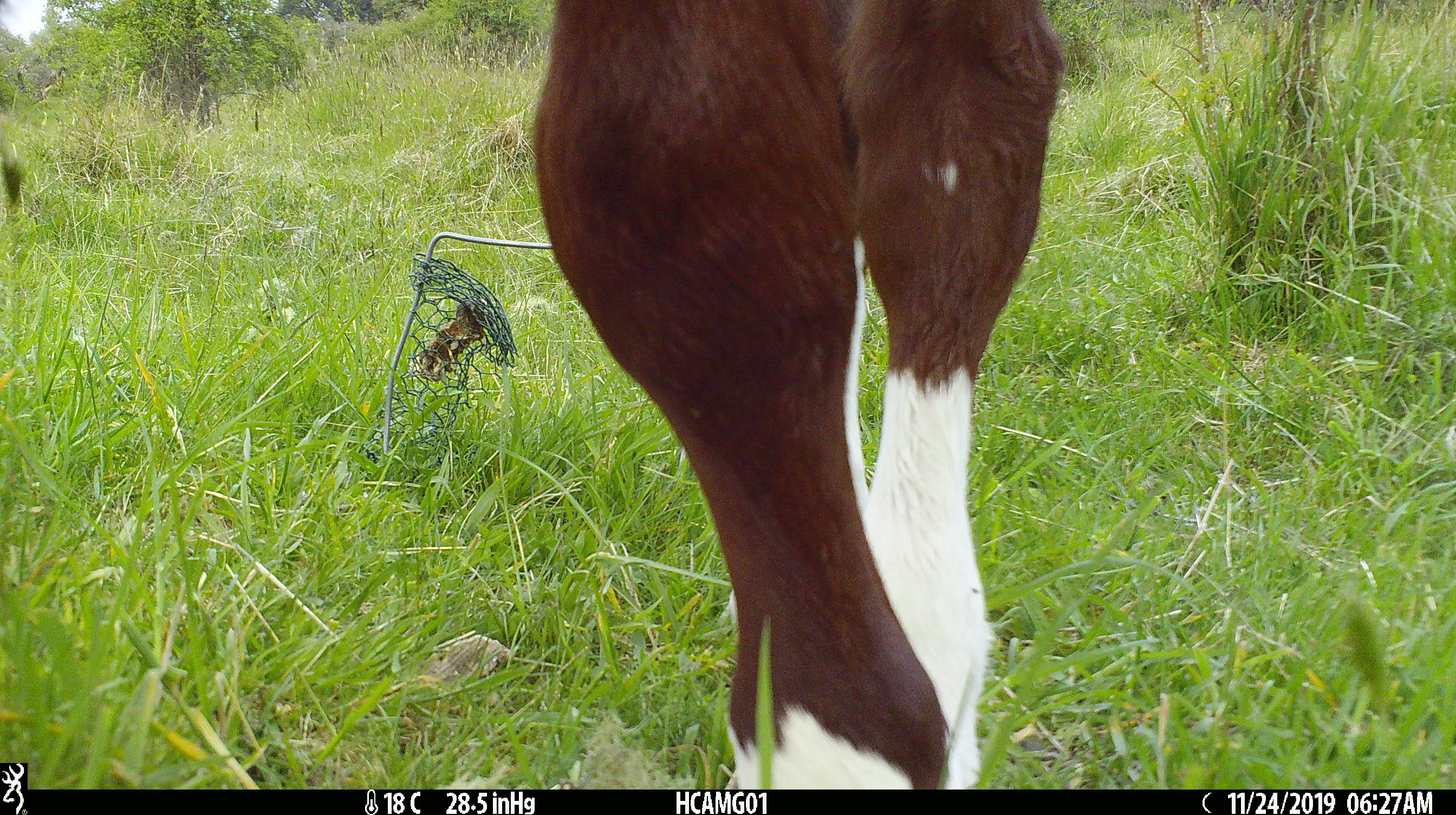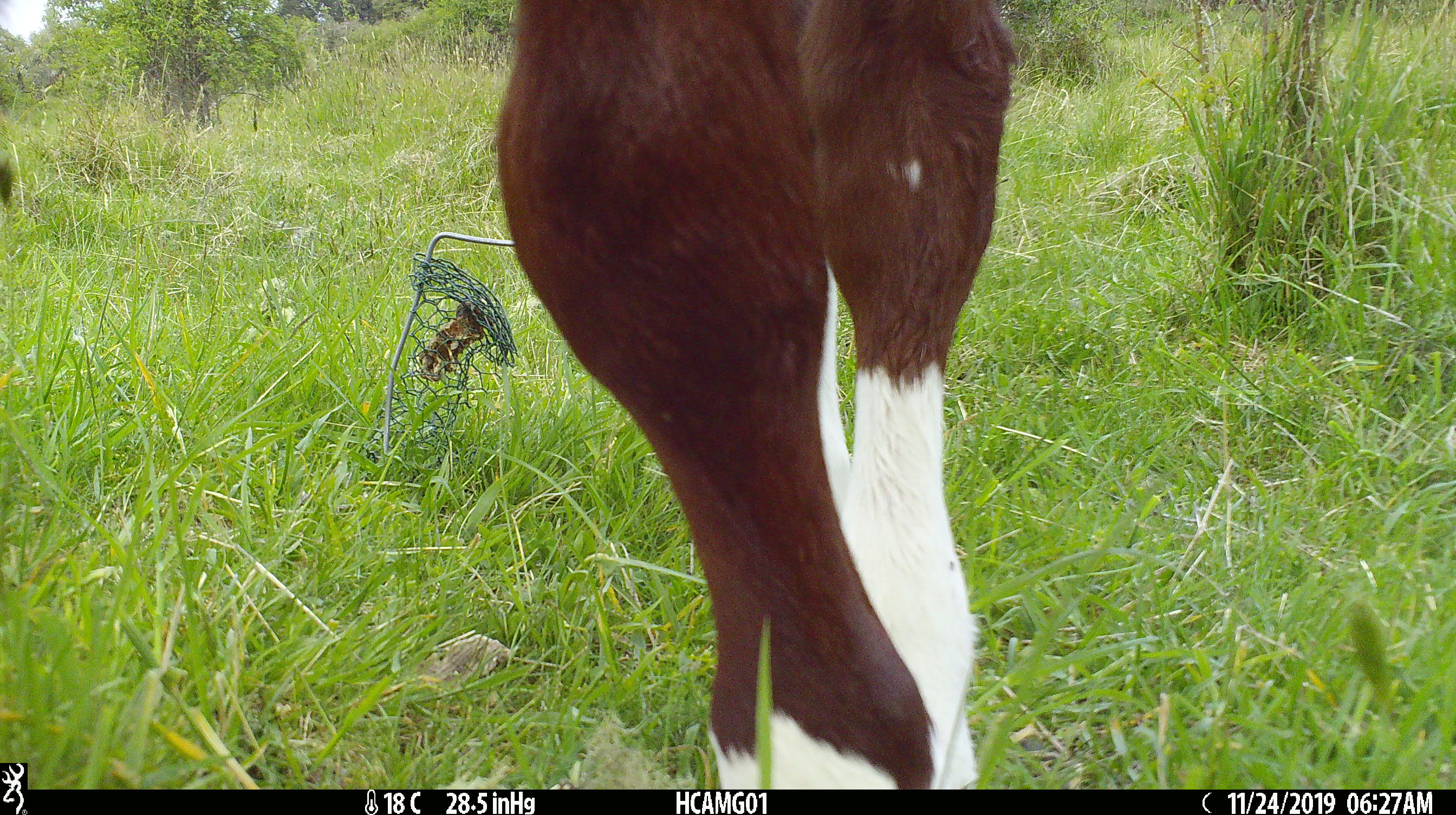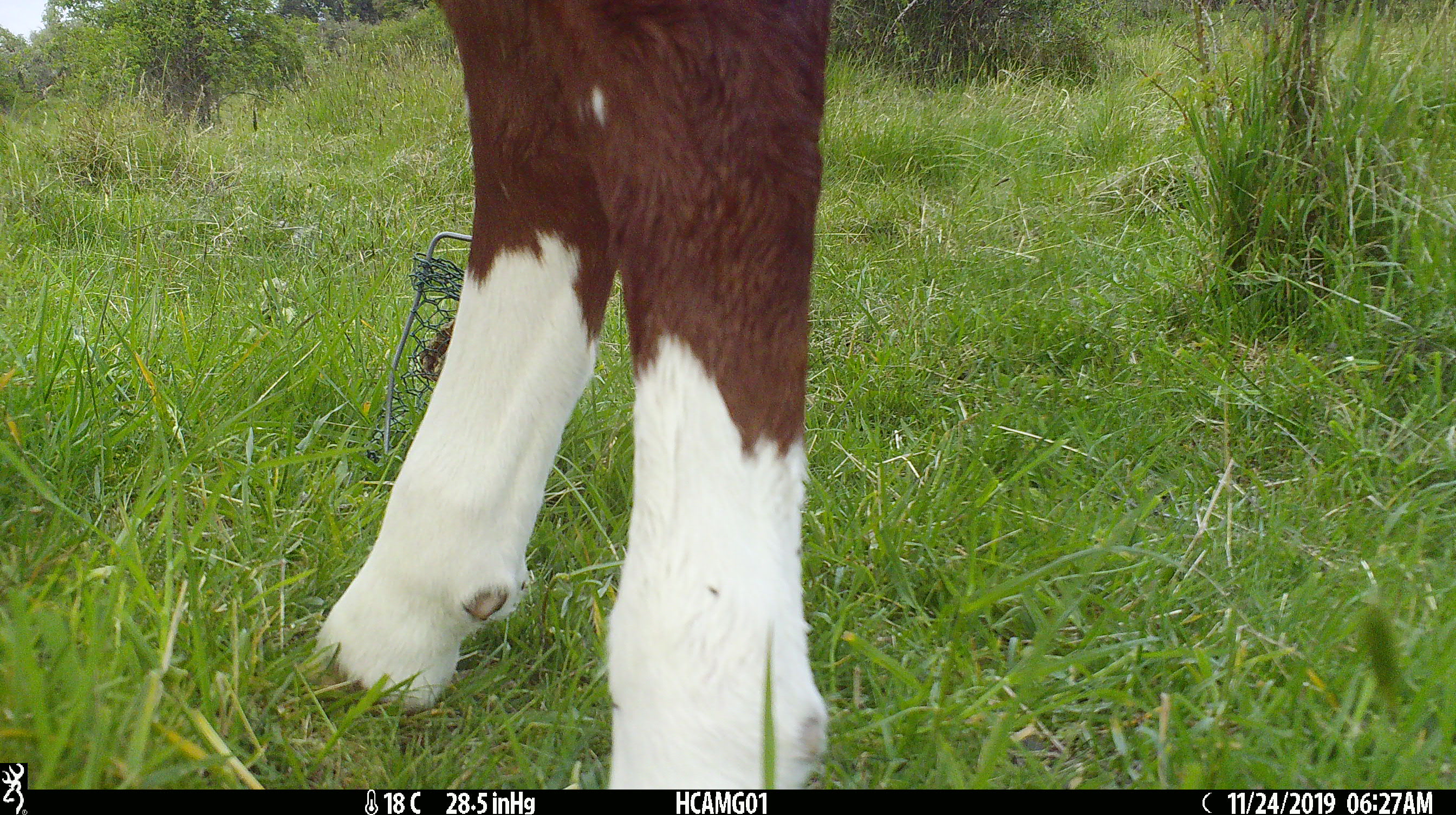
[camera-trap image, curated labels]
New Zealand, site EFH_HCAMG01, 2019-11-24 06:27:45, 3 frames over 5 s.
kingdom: Animalia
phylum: Chordata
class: Mammalia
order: Artiodactyla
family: Bovidae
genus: Bos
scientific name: Bos taurus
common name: domestic cow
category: cow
Cow (domestic cow) (Bos taurus).